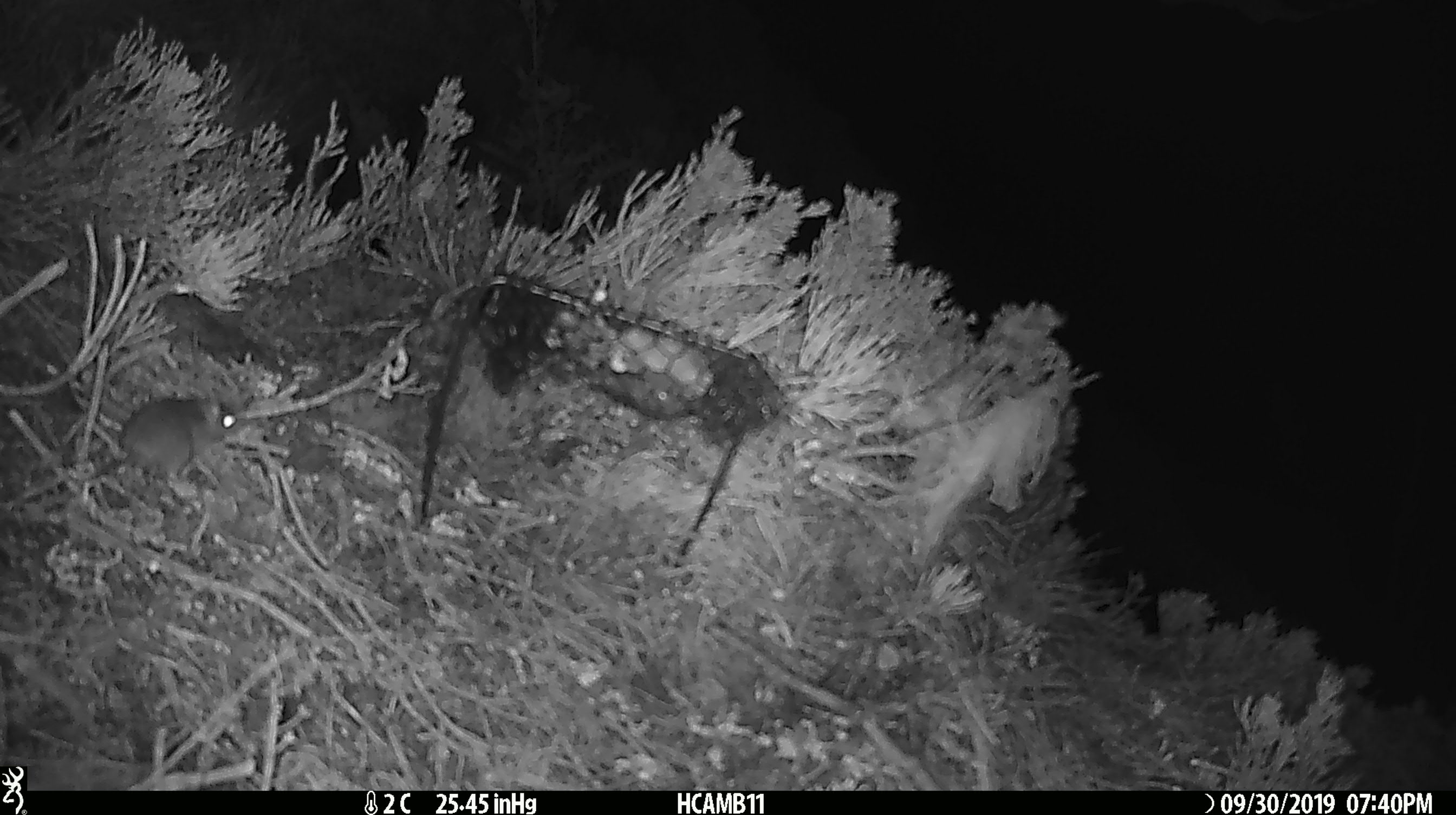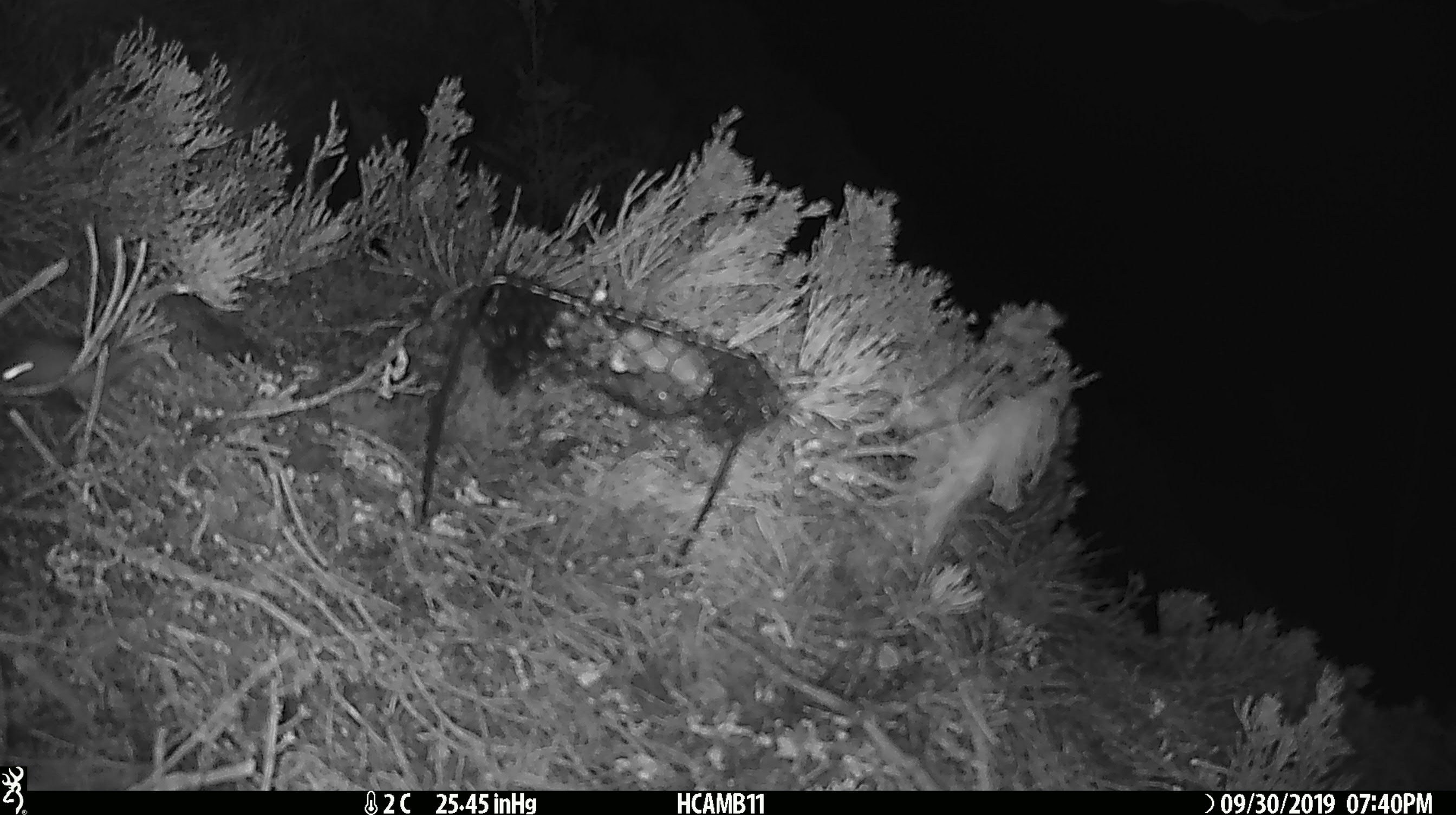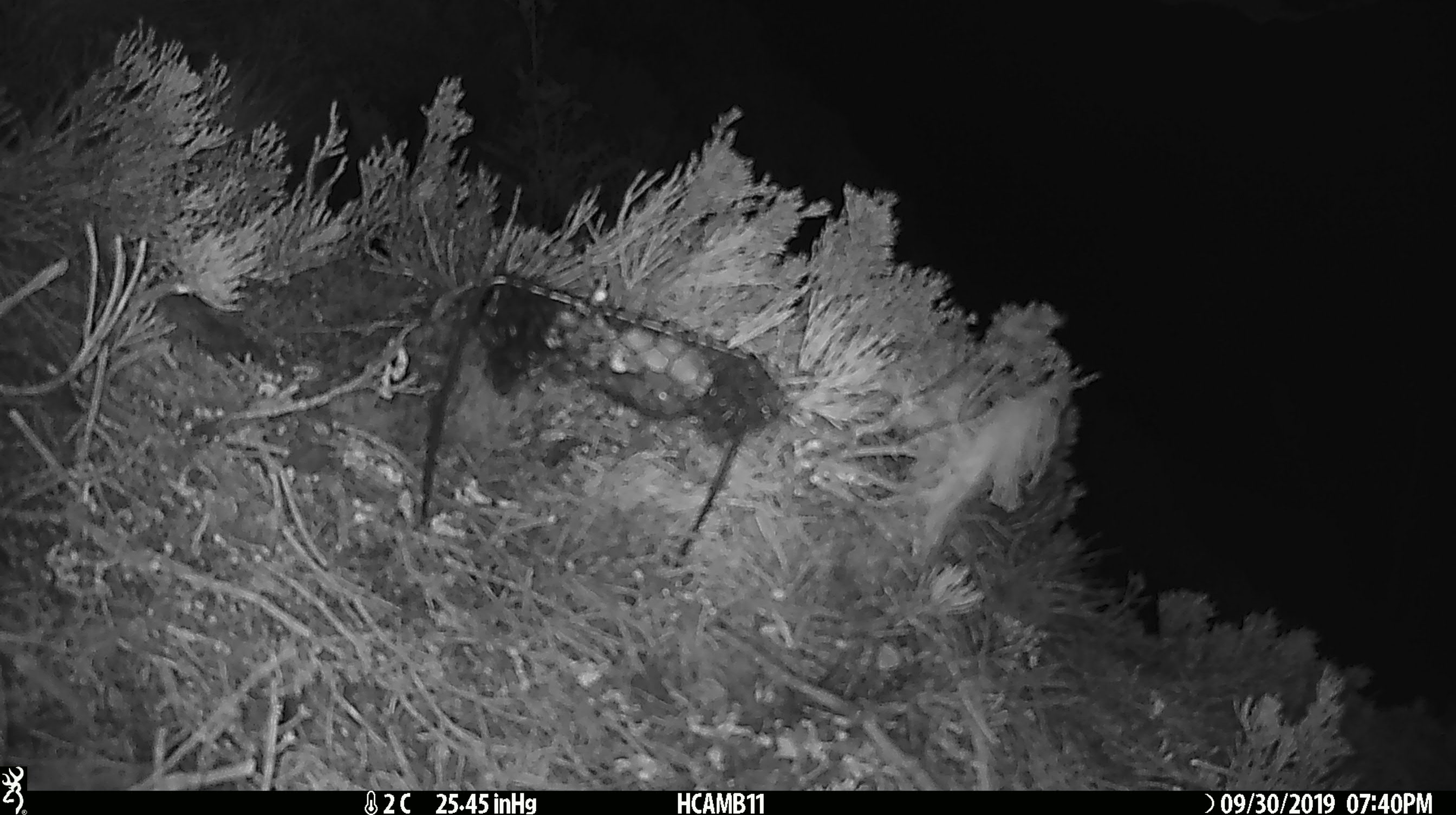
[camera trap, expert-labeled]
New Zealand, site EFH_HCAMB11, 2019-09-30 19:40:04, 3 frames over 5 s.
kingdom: Animalia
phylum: Chordata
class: Mammalia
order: Rodentia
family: Muridae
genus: Mus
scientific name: Mus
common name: mouse